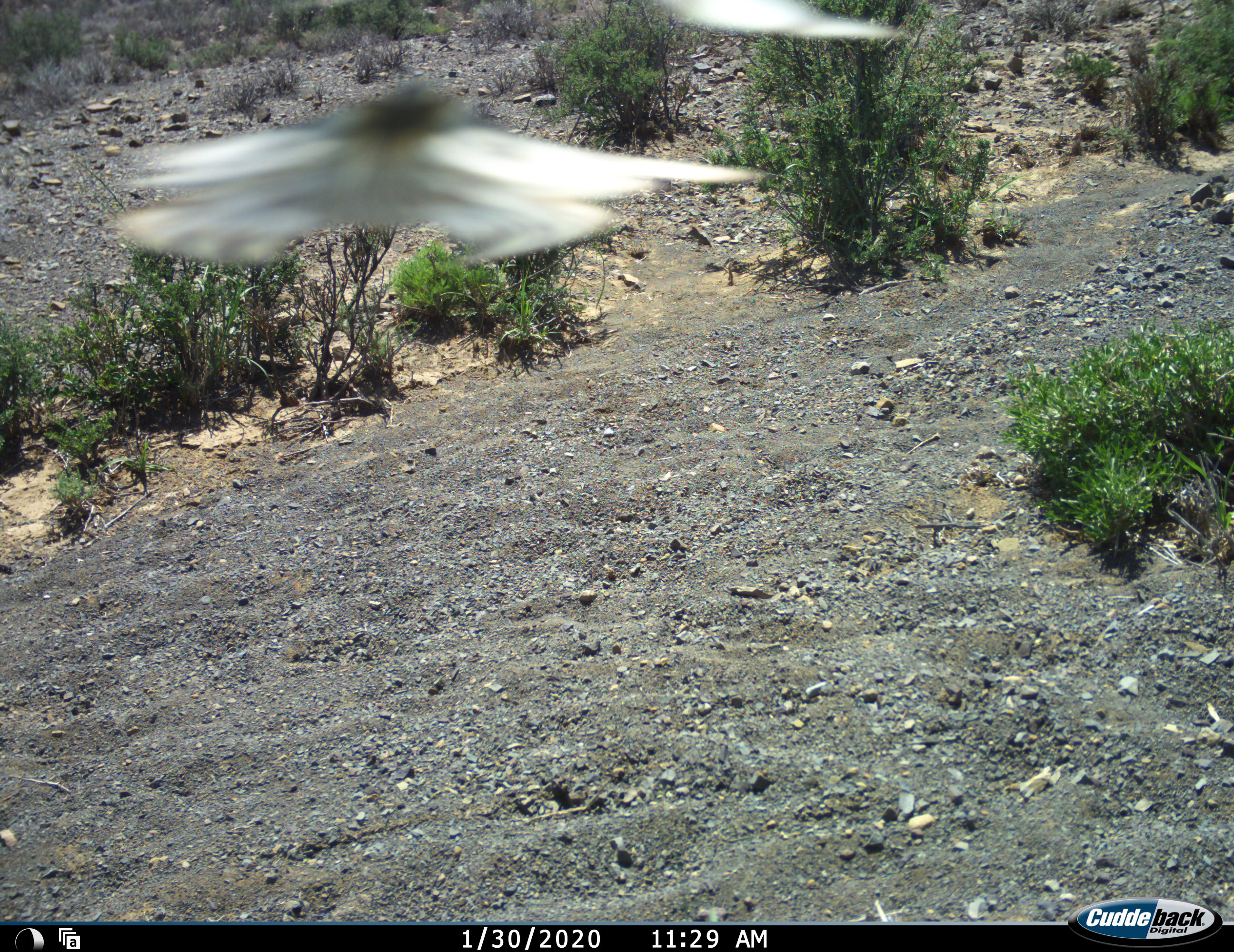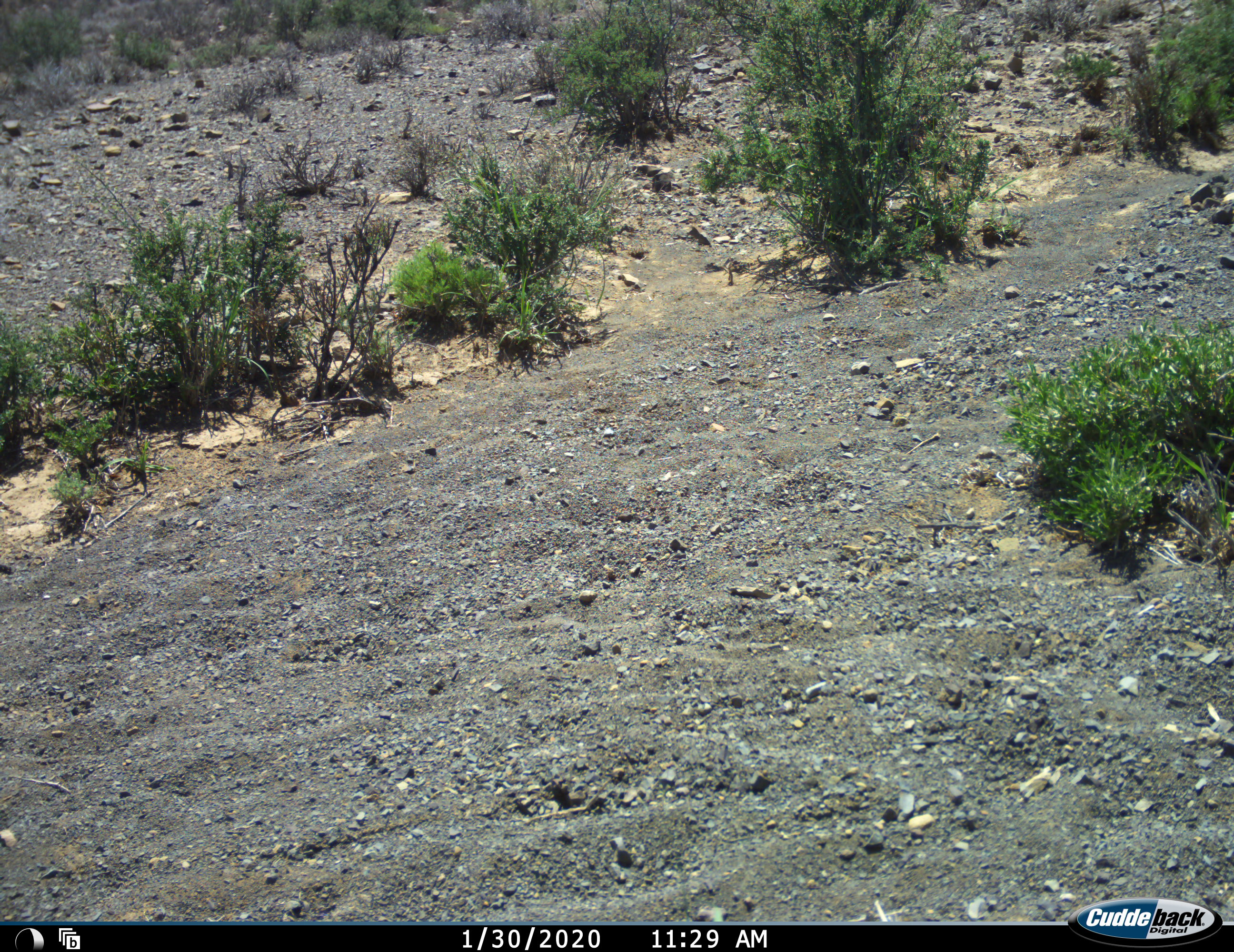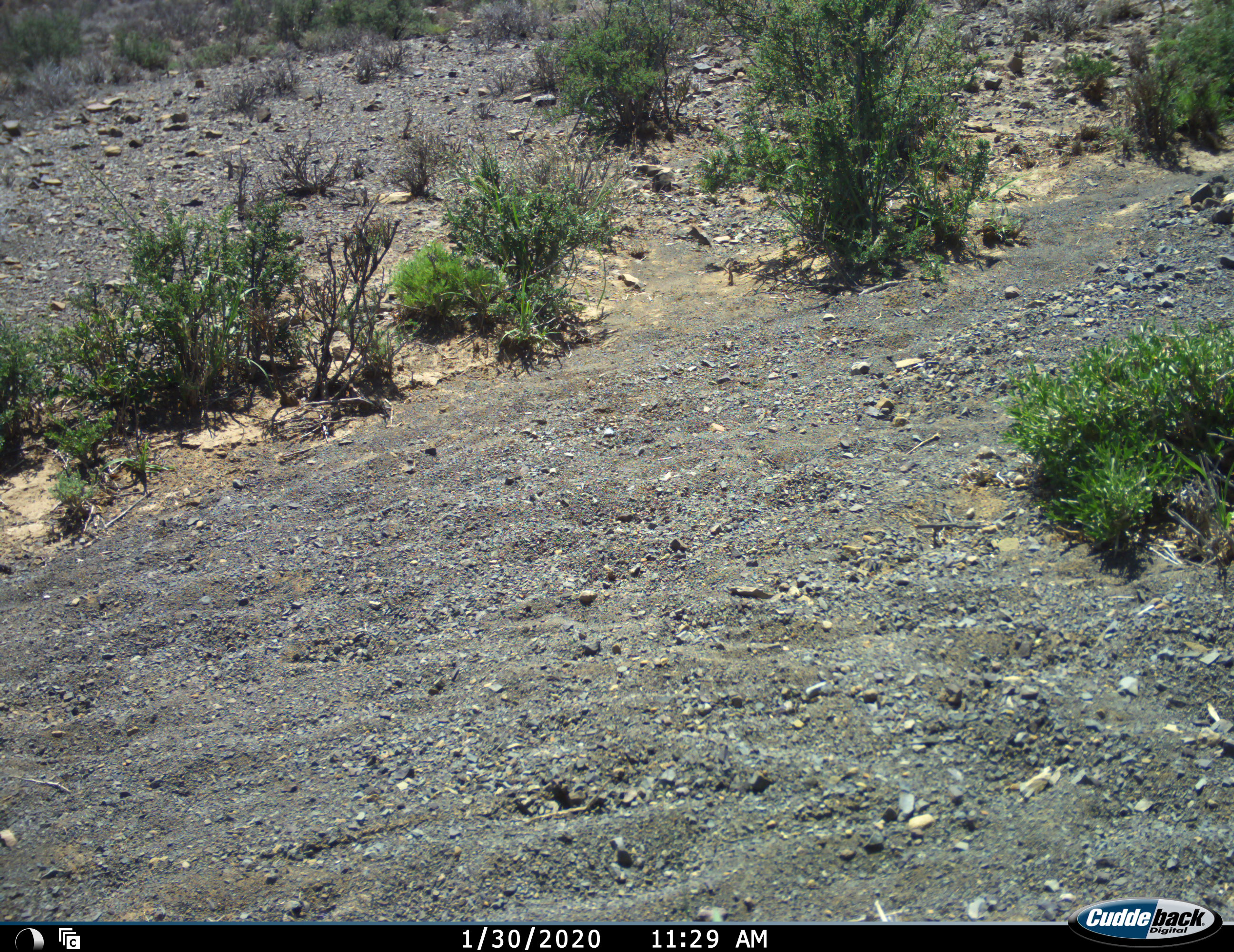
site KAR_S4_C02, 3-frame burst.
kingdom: Animalia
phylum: Chordata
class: Aves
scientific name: Aves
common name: bird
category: birdother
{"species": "birdother (bird) (Aves)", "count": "2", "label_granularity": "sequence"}